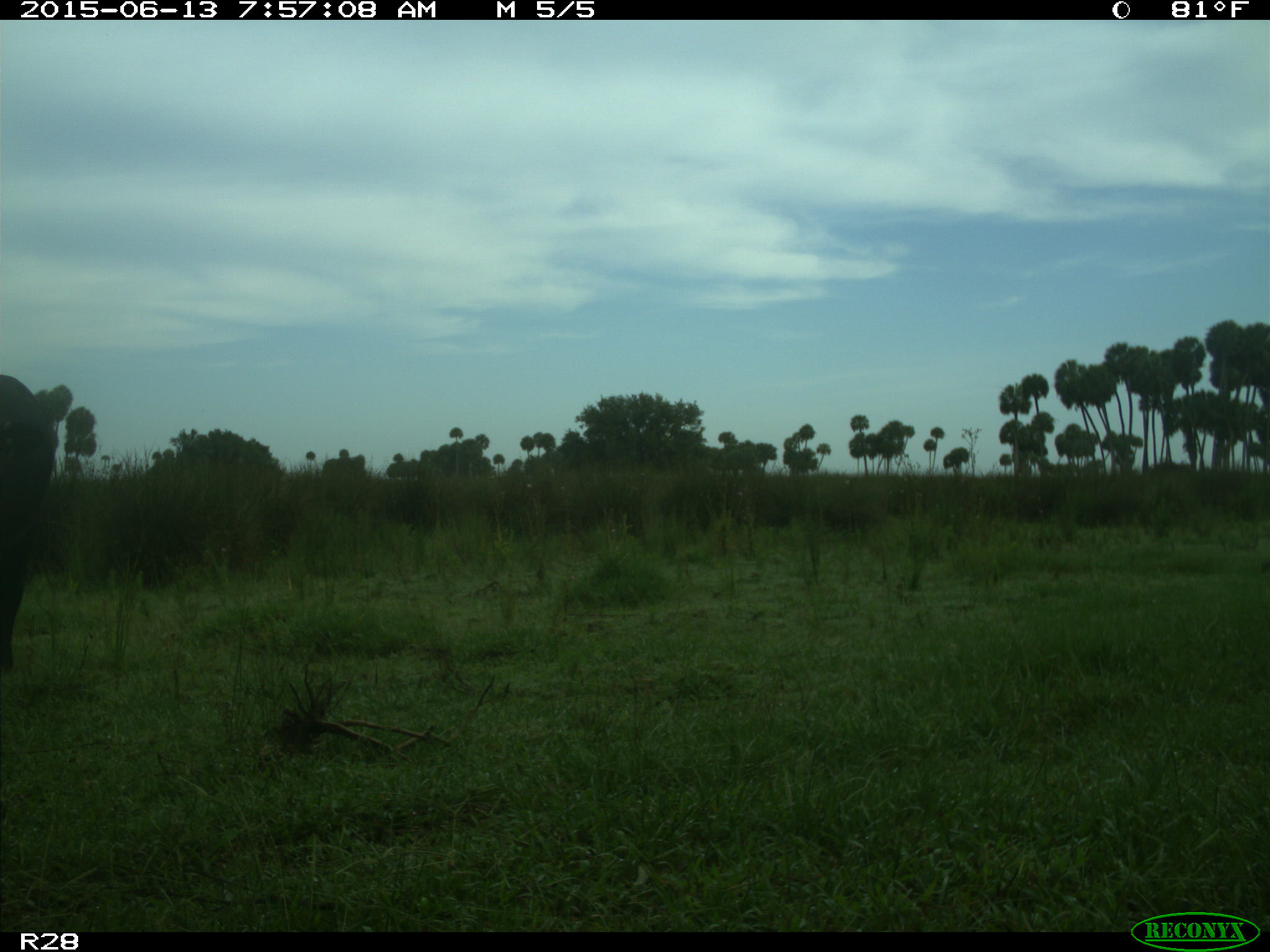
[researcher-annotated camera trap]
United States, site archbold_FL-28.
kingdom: Animalia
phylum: Chordata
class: Mammalia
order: Artiodactyla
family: Bovidae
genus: Bos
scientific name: Bos taurus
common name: domestic cow